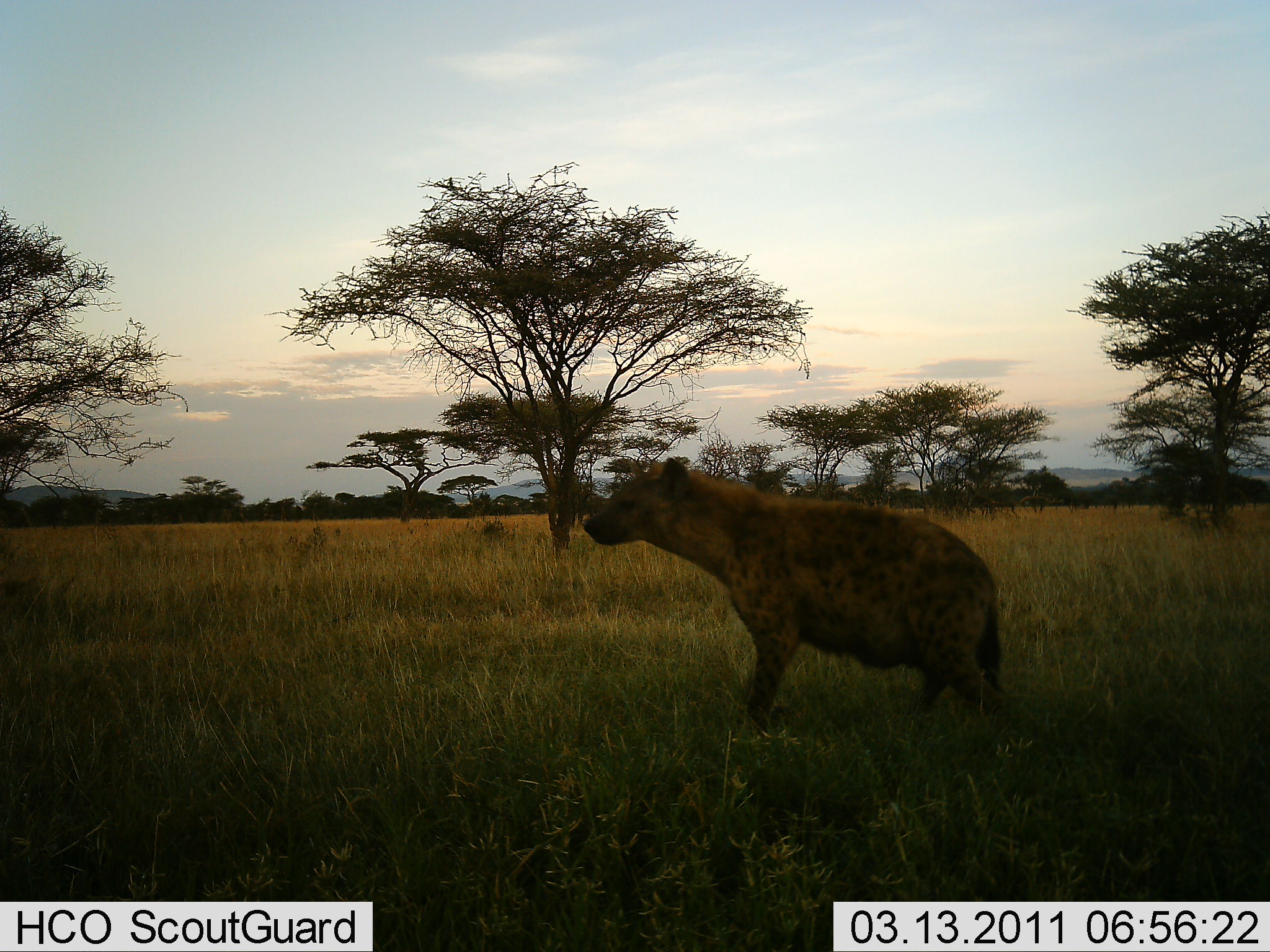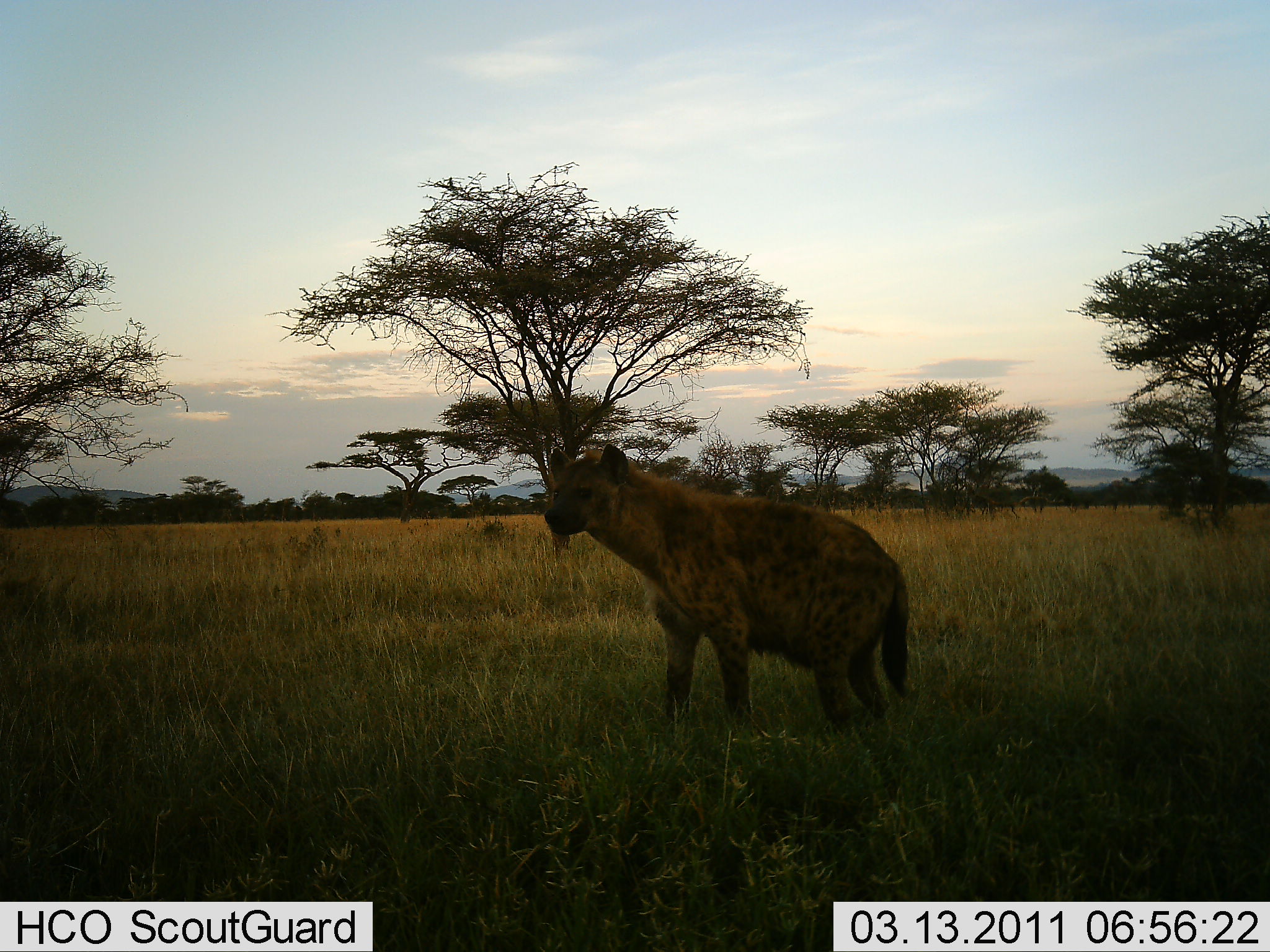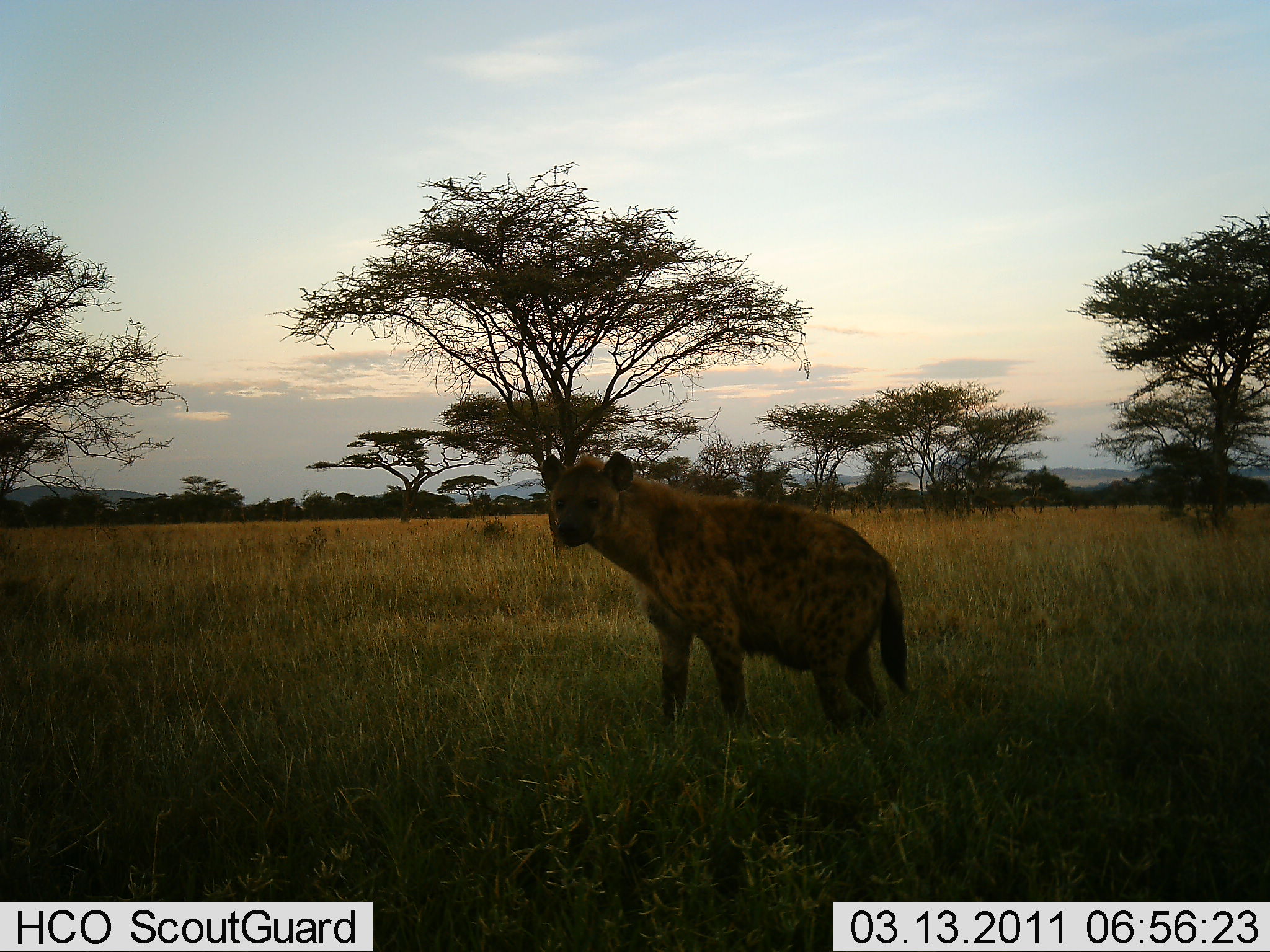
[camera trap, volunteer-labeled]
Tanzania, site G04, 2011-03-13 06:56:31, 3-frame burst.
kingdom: Animalia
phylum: Chordata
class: Mammalia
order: Carnivora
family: Hyaenidae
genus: Crocuta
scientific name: Crocuta crocuta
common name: spotted hyena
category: hyenaspotted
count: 1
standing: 69%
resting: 6%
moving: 44%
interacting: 0%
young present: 0%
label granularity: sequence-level